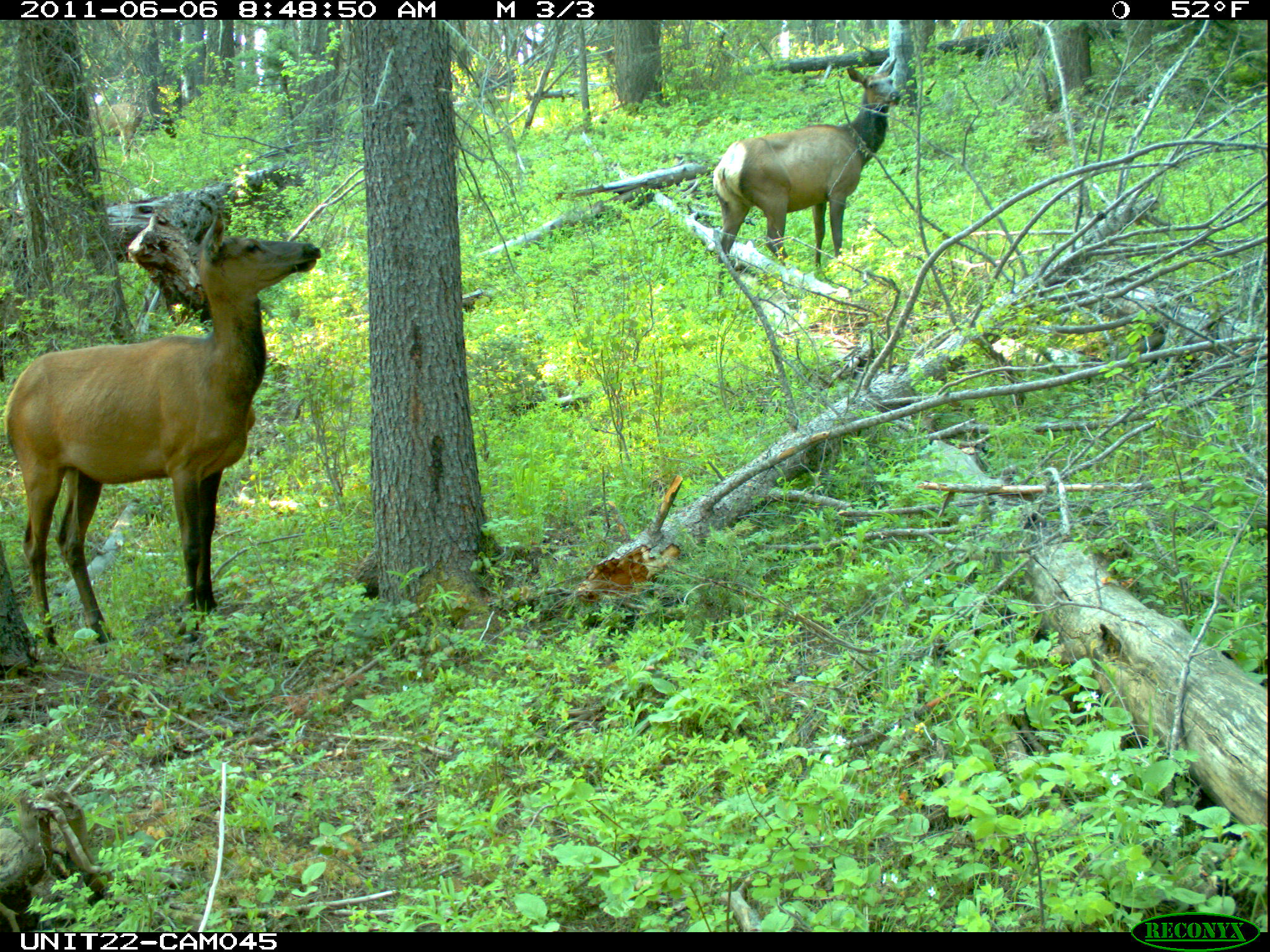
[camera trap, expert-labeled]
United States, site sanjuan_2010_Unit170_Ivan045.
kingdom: Animalia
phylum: Chordata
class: Mammalia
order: Artiodactyla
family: Cervidae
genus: Cervus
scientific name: Cervus elaphus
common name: red deer